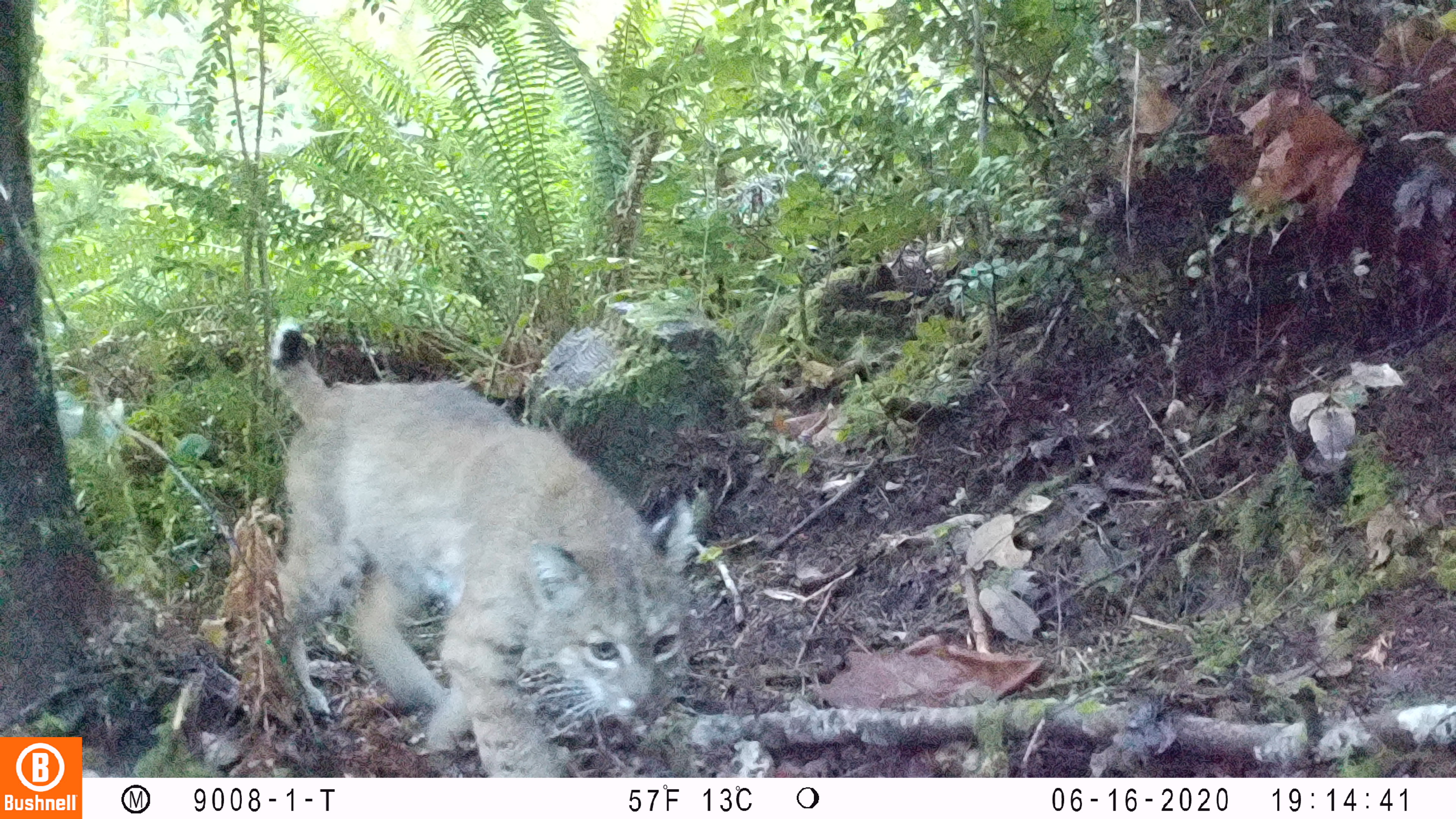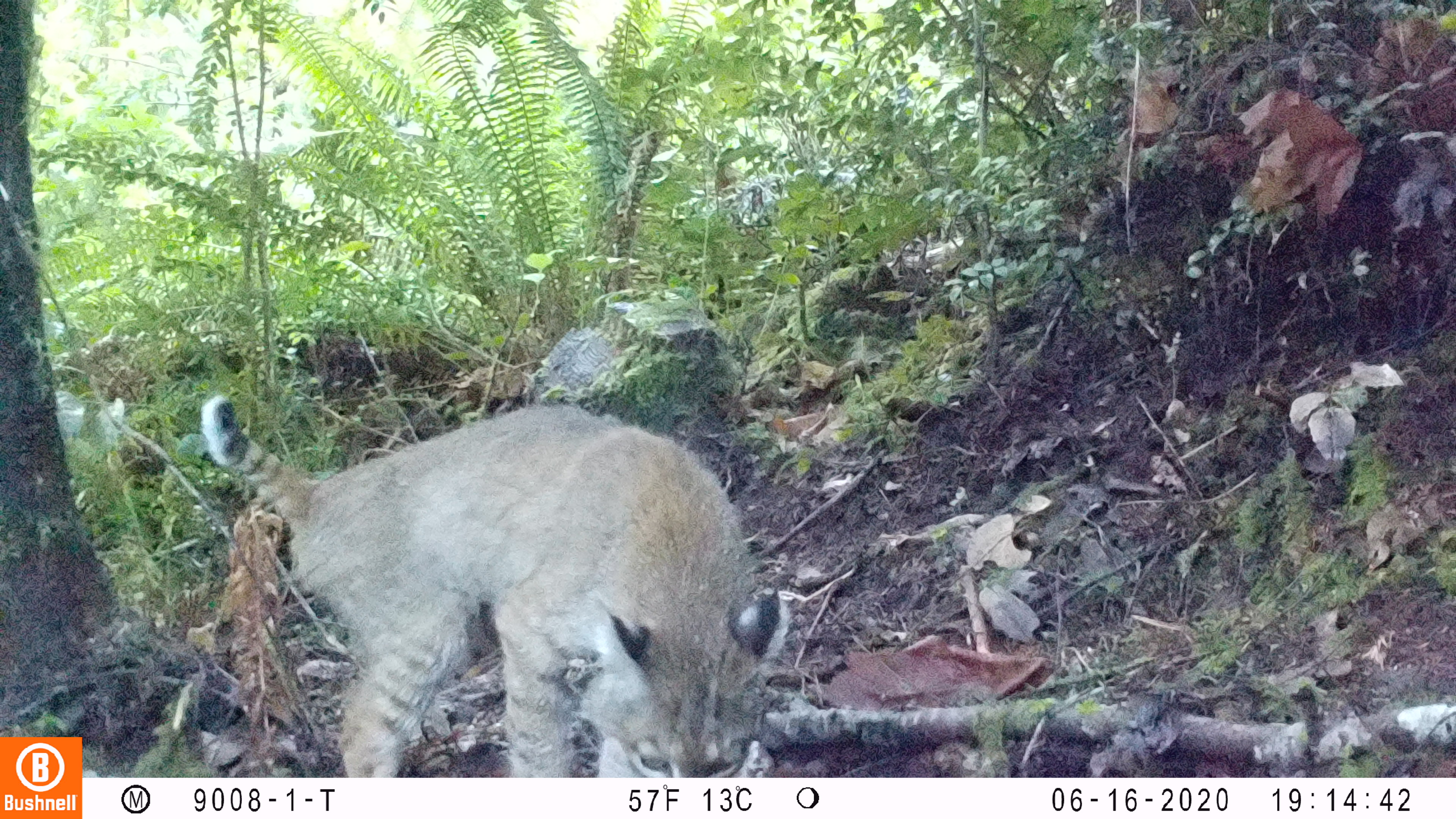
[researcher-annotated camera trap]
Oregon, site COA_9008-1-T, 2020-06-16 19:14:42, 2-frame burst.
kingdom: Animalia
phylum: Chordata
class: Mammalia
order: Carnivora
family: Felidae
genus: Lynx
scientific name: Lynx rufus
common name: bobcat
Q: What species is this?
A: Bobcat (Lynx rufus).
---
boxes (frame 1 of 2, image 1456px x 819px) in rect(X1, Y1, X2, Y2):
bobcat: rect(259, 304, 708, 773)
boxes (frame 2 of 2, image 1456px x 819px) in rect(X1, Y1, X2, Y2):
bobcat: rect(190, 379, 802, 777)